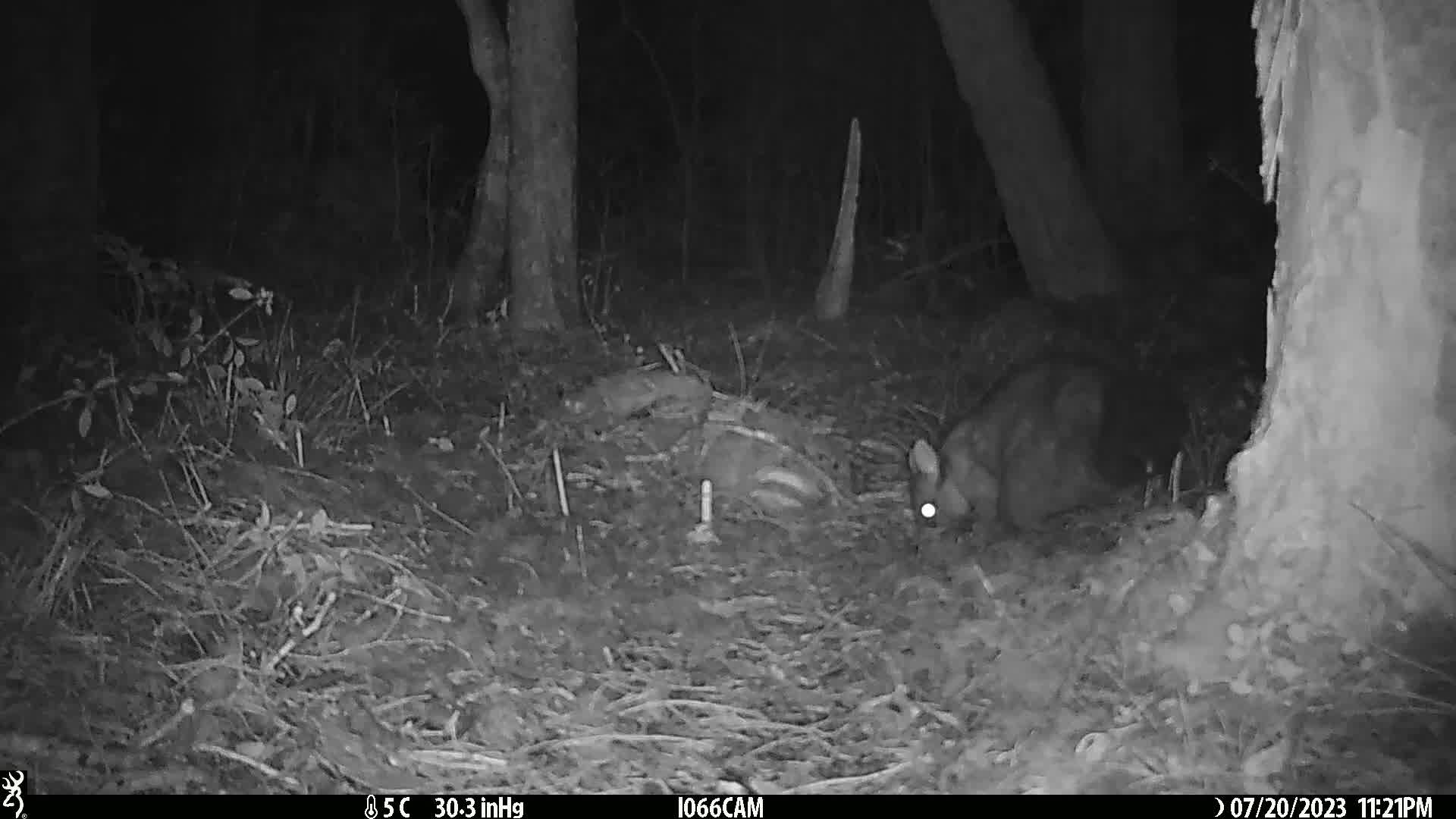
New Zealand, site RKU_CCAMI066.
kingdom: Animalia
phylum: Chordata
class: Mammalia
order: Diprotodontia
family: Phalangeridae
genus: Trichosurus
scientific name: Trichosurus vulpecula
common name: common brushtail possum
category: possum